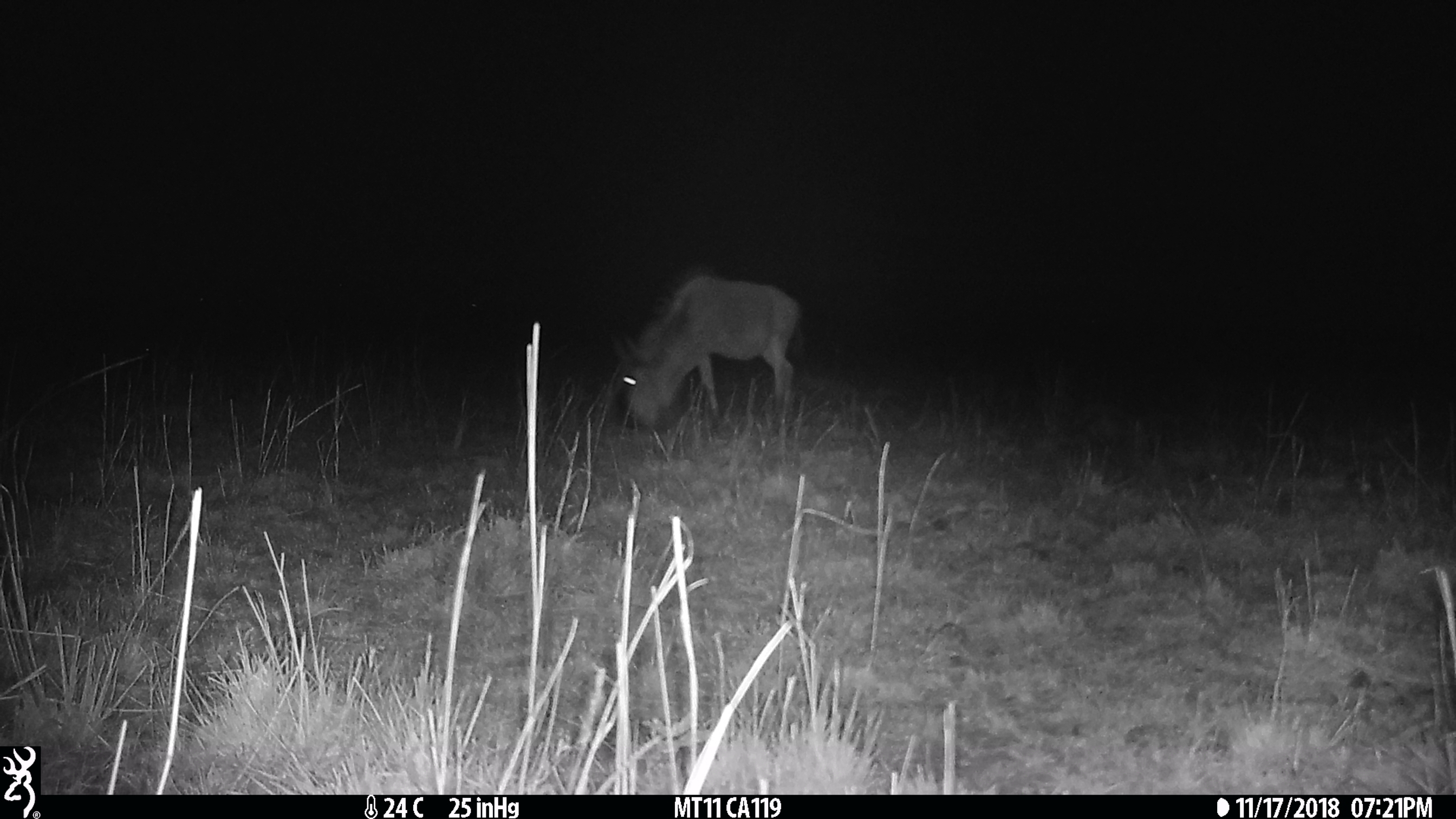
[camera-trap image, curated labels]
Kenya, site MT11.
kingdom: Animalia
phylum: Chordata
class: Mammalia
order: Artiodactyla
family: Bovidae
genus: Connochaetes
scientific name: Connochaetes taurinus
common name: blue wildebeest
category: wildebeest